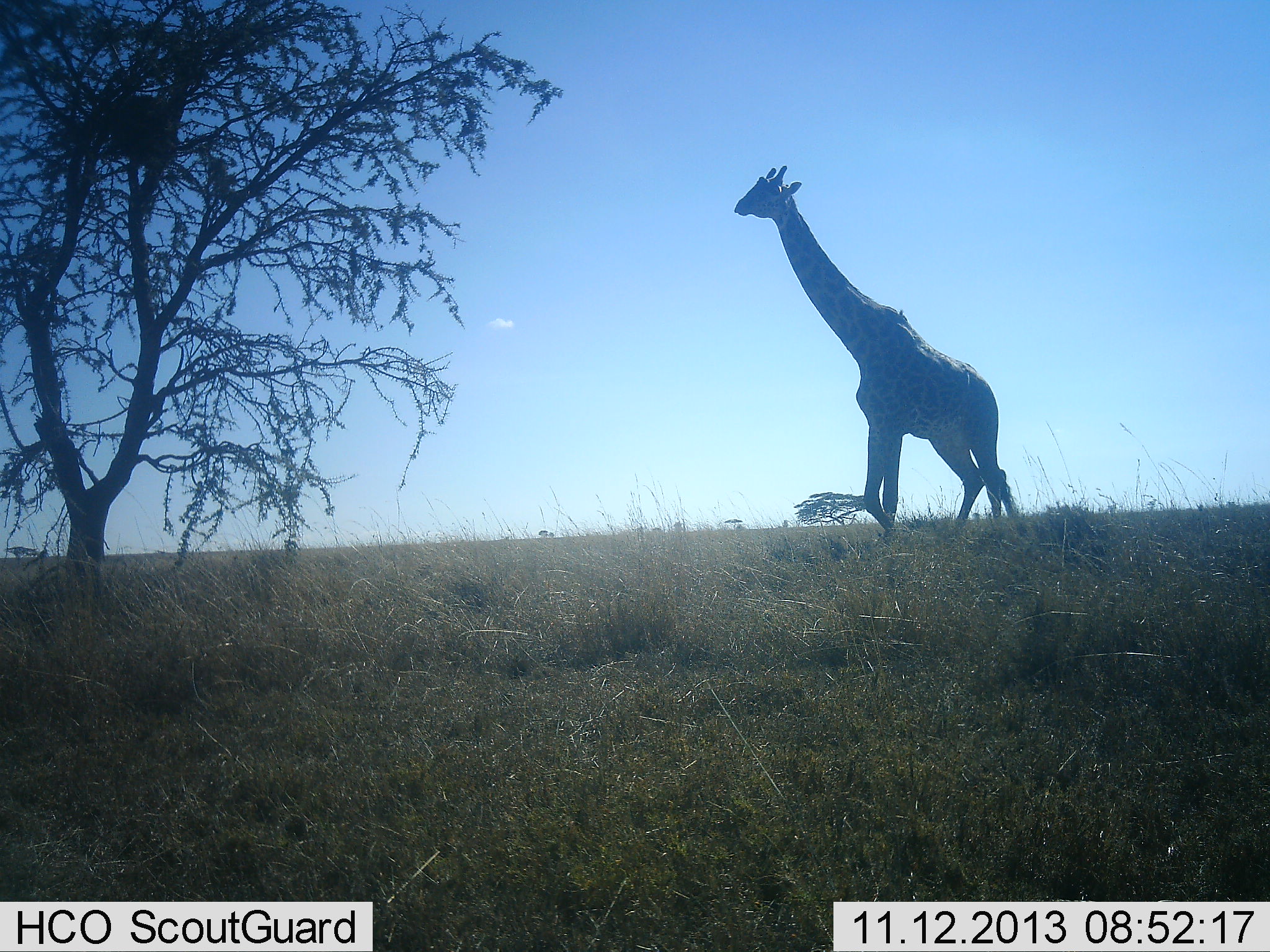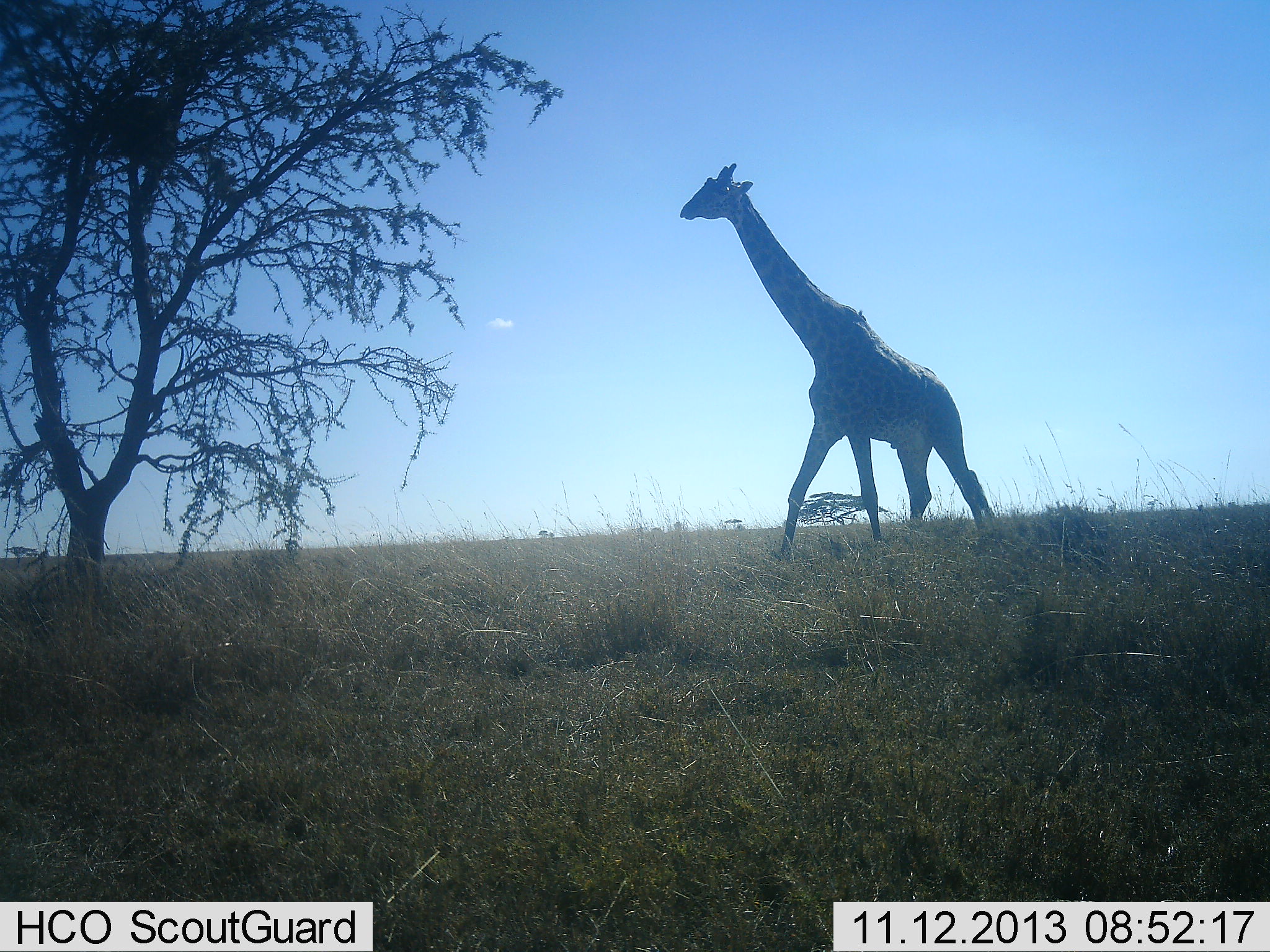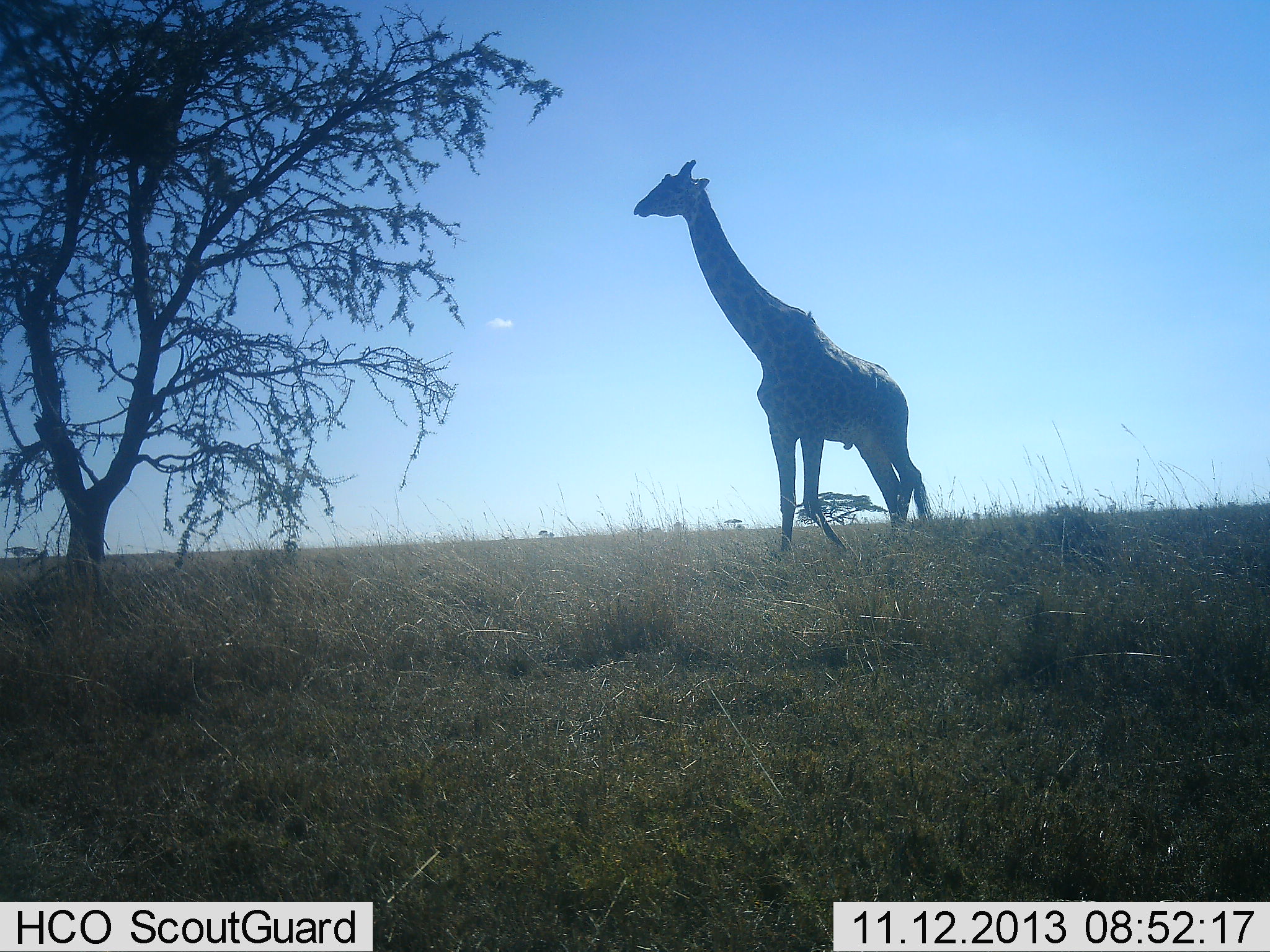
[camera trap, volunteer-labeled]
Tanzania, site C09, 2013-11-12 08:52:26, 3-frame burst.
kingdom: Animalia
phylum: Chordata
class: Mammalia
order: Artiodactyla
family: Giraffidae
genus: Giraffa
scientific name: Giraffa camelopardalis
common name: giraffe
Giraffe (Giraffa camelopardalis), count 1. Behavior (volunteer vote fractions): standing 10%, resting 0%, moving 90%, interacting 0%. Young present (vote fraction): 0%. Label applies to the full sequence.